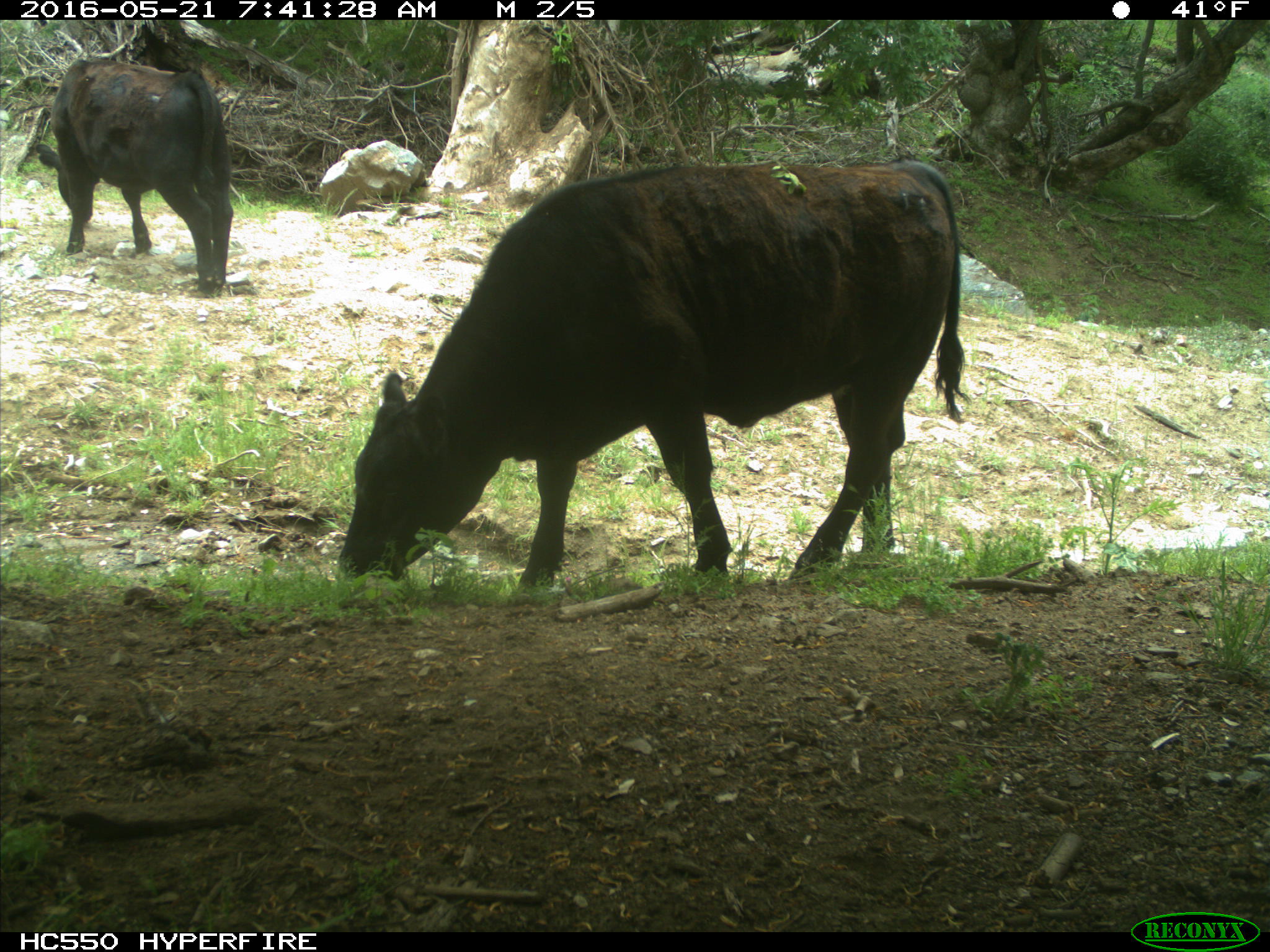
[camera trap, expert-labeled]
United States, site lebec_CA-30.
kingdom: Animalia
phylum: Chordata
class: Mammalia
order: Artiodactyla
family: Bovidae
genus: Bos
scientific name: Bos taurus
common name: domestic cow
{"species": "Bos taurus (domestic cow)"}